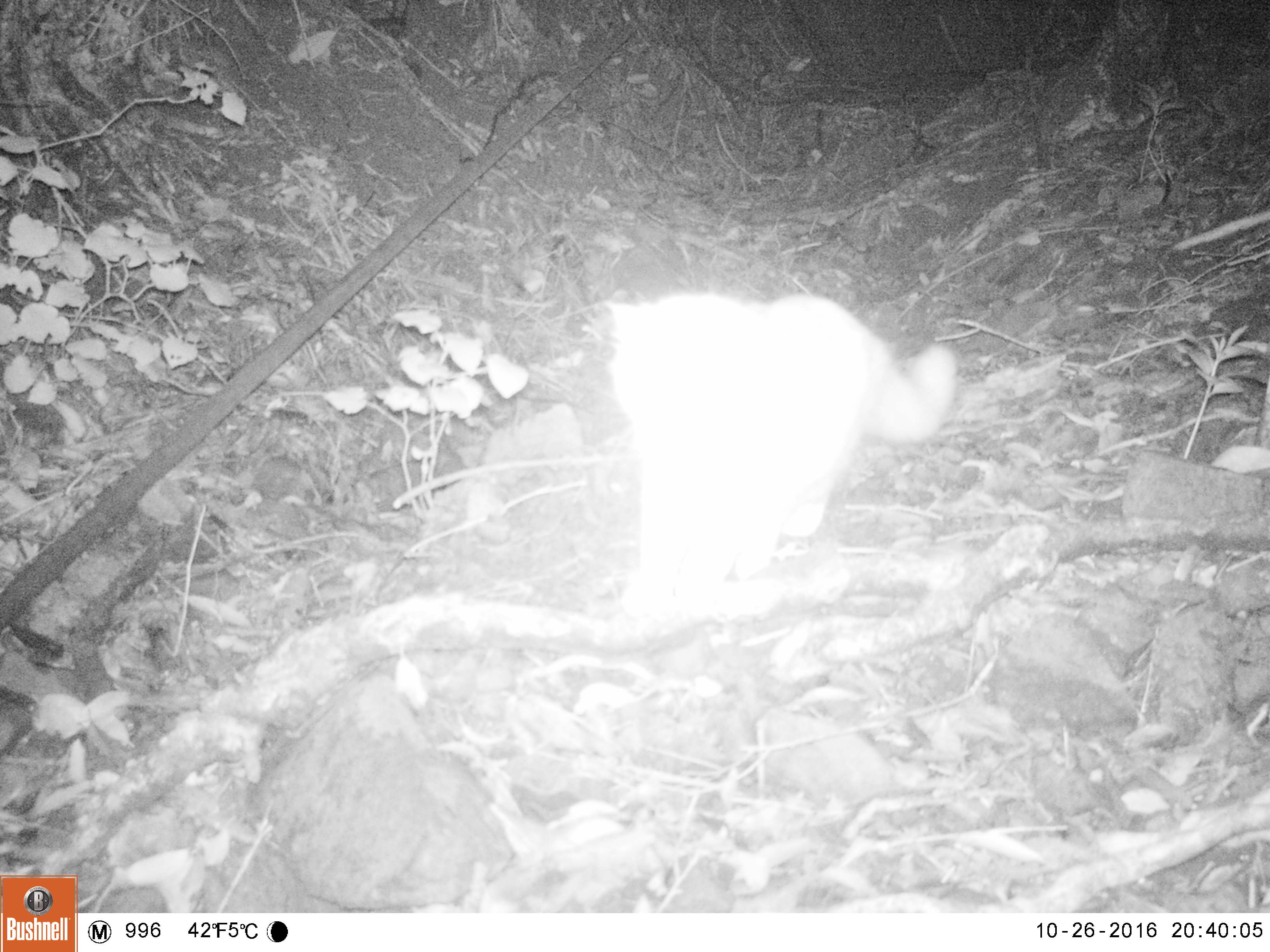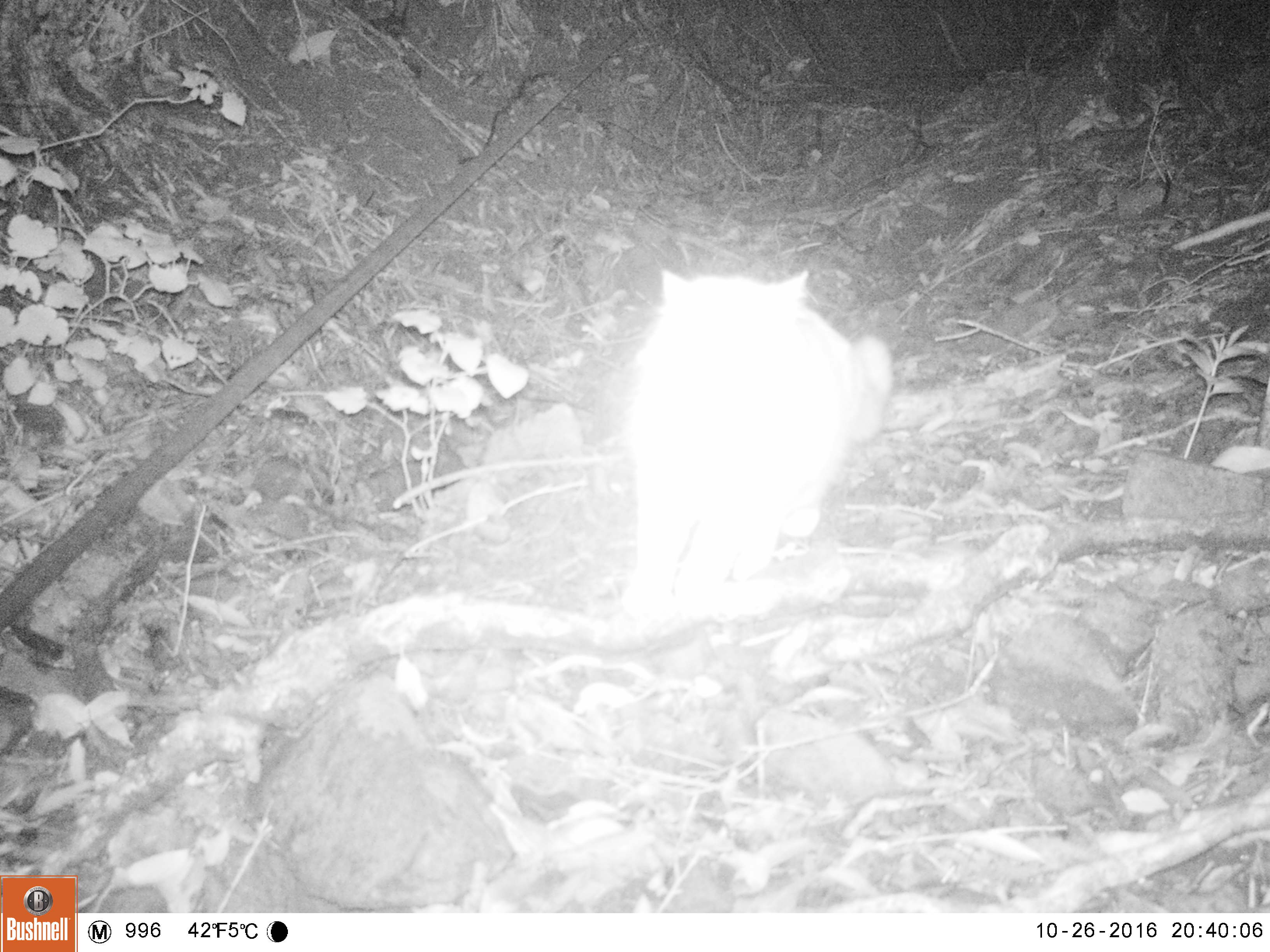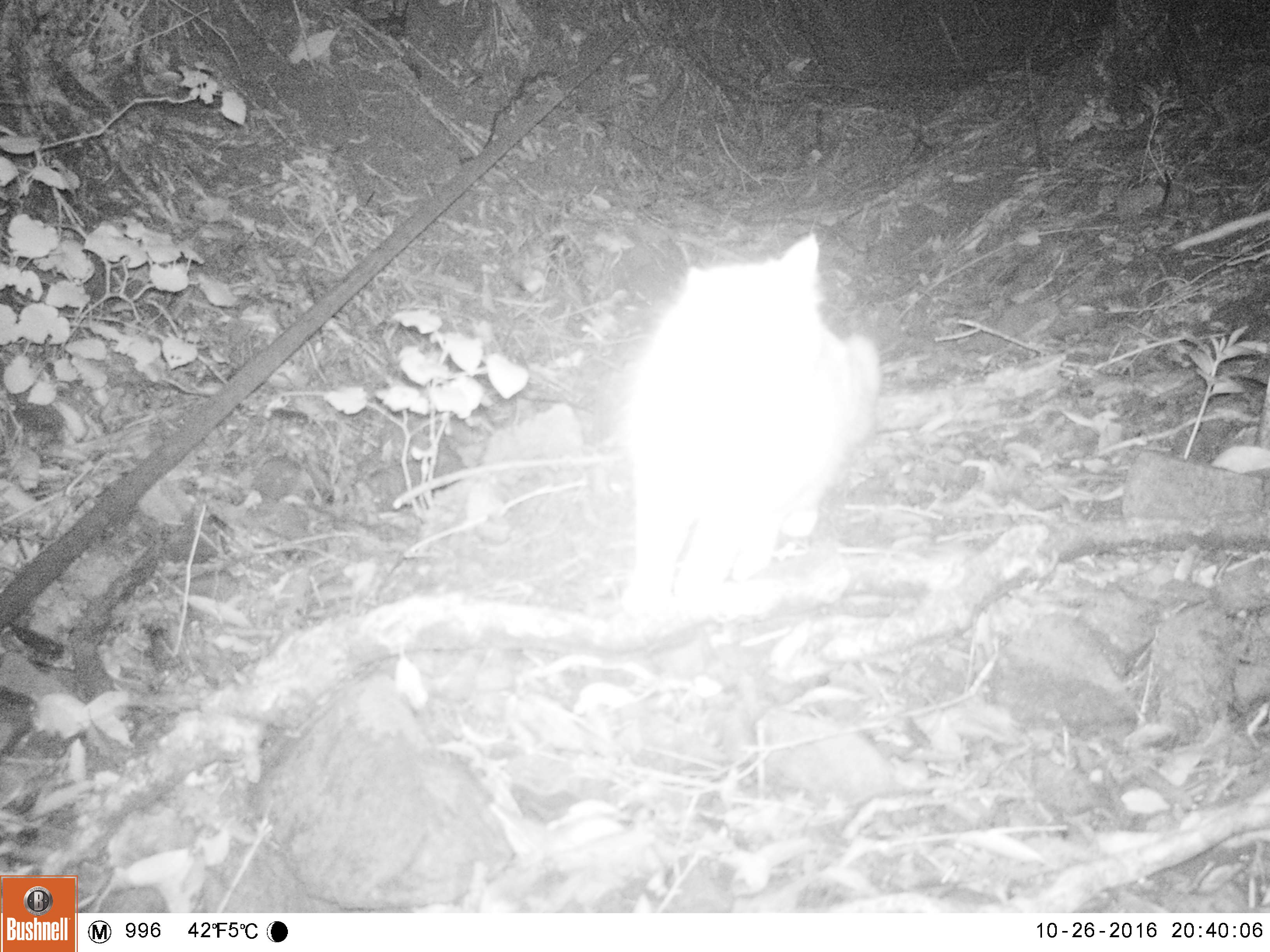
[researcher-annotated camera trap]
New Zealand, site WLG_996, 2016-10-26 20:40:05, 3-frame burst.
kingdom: Animalia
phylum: Chordata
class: Mammalia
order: Carnivora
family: Felidae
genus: Felis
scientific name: Felis catus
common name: domestic cat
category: cat